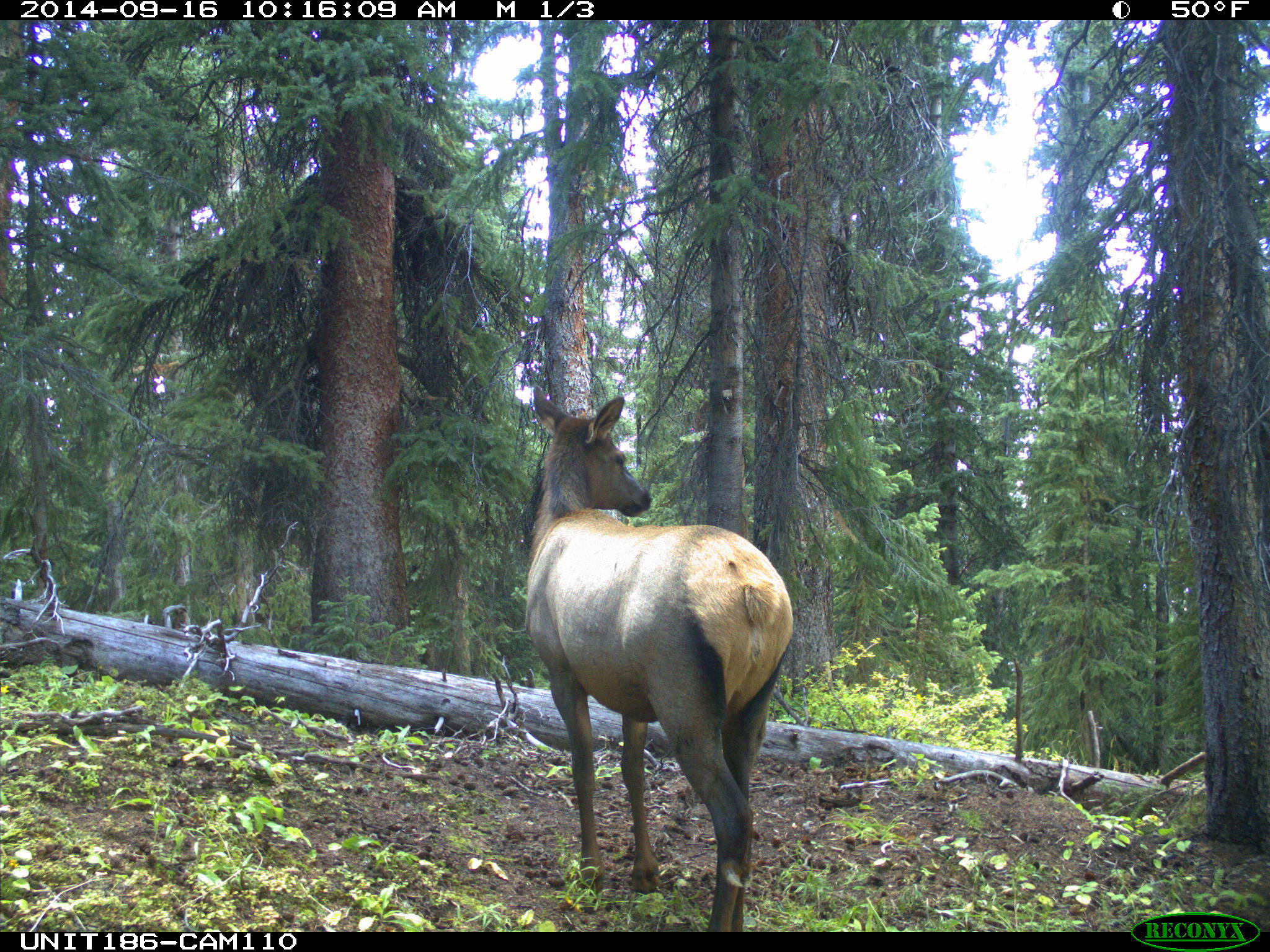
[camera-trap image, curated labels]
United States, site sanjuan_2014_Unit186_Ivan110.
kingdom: Animalia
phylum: Chordata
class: Mammalia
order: Artiodactyla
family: Cervidae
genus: Cervus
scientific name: Cervus elaphus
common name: red deer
Cervus elaphus (red deer).